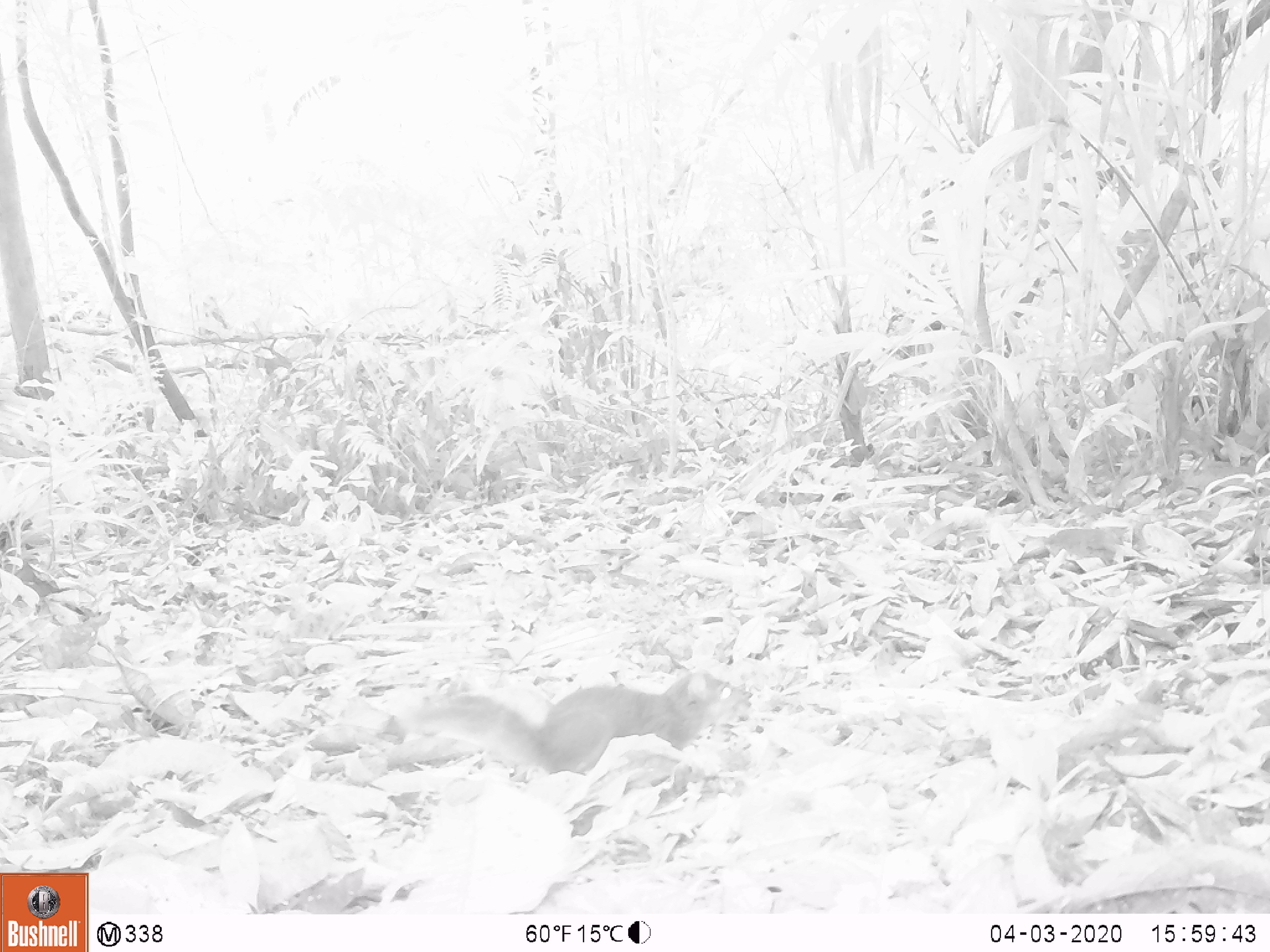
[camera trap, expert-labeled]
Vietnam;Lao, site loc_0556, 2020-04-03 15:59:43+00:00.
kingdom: Animalia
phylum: Chordata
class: Mammalia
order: Rodentia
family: Sciuridae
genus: Dremomys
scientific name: Dremomys rufigenis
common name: red-cheeked squirrel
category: red cheeked squirrel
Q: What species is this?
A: Red cheeked squirrel (red-cheeked squirrel) (Dremomys rufigenis).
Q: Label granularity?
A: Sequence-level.